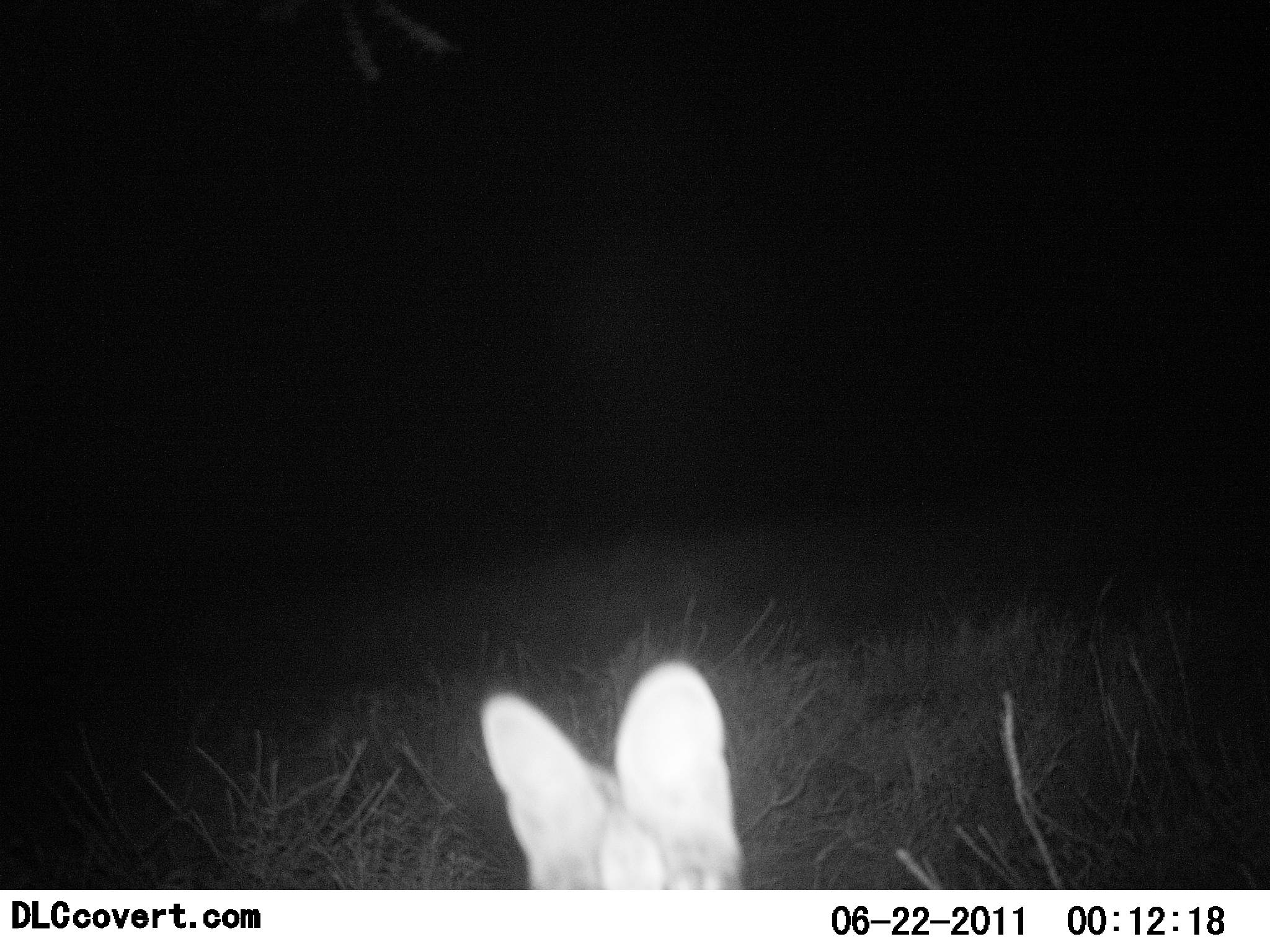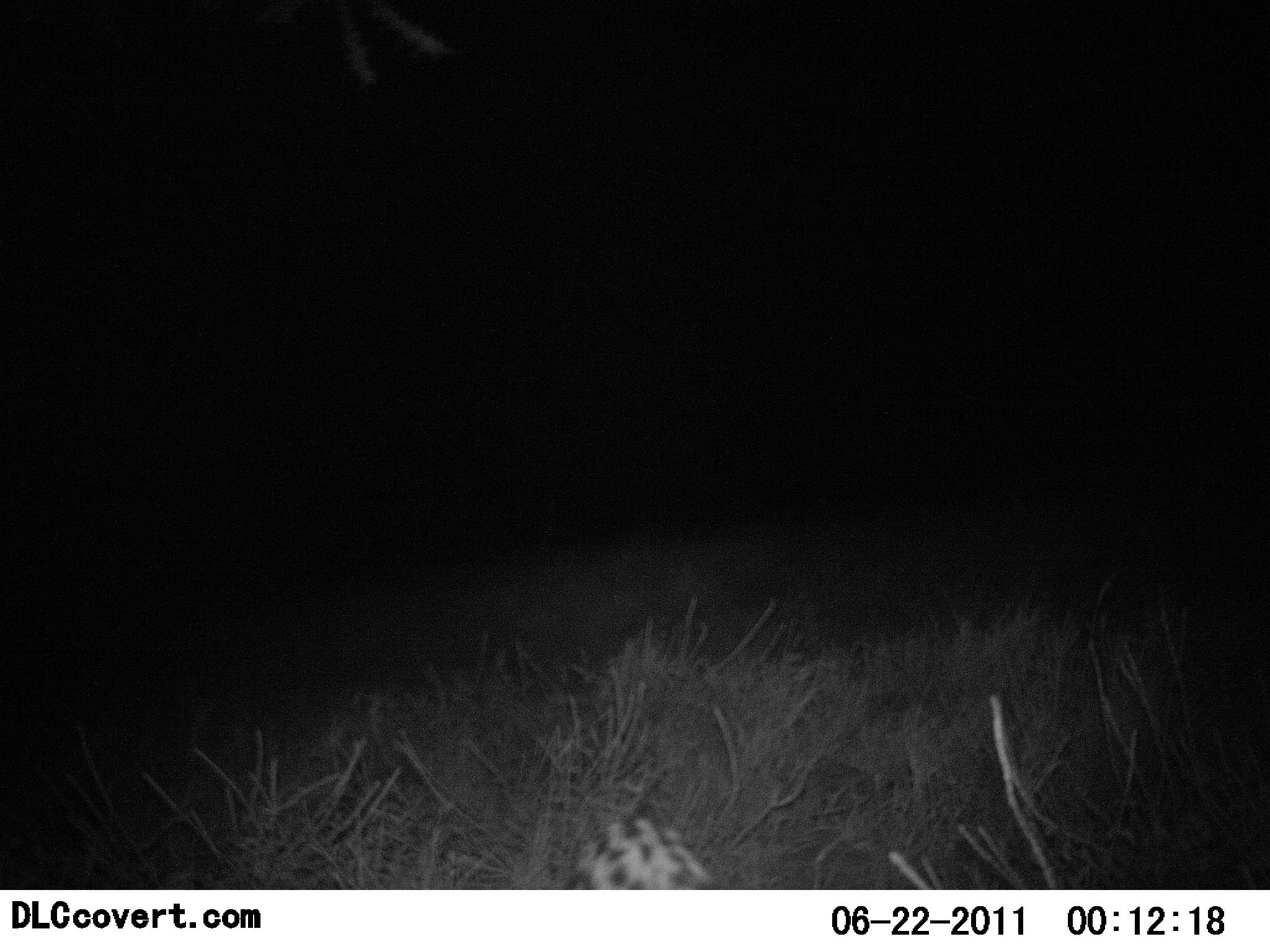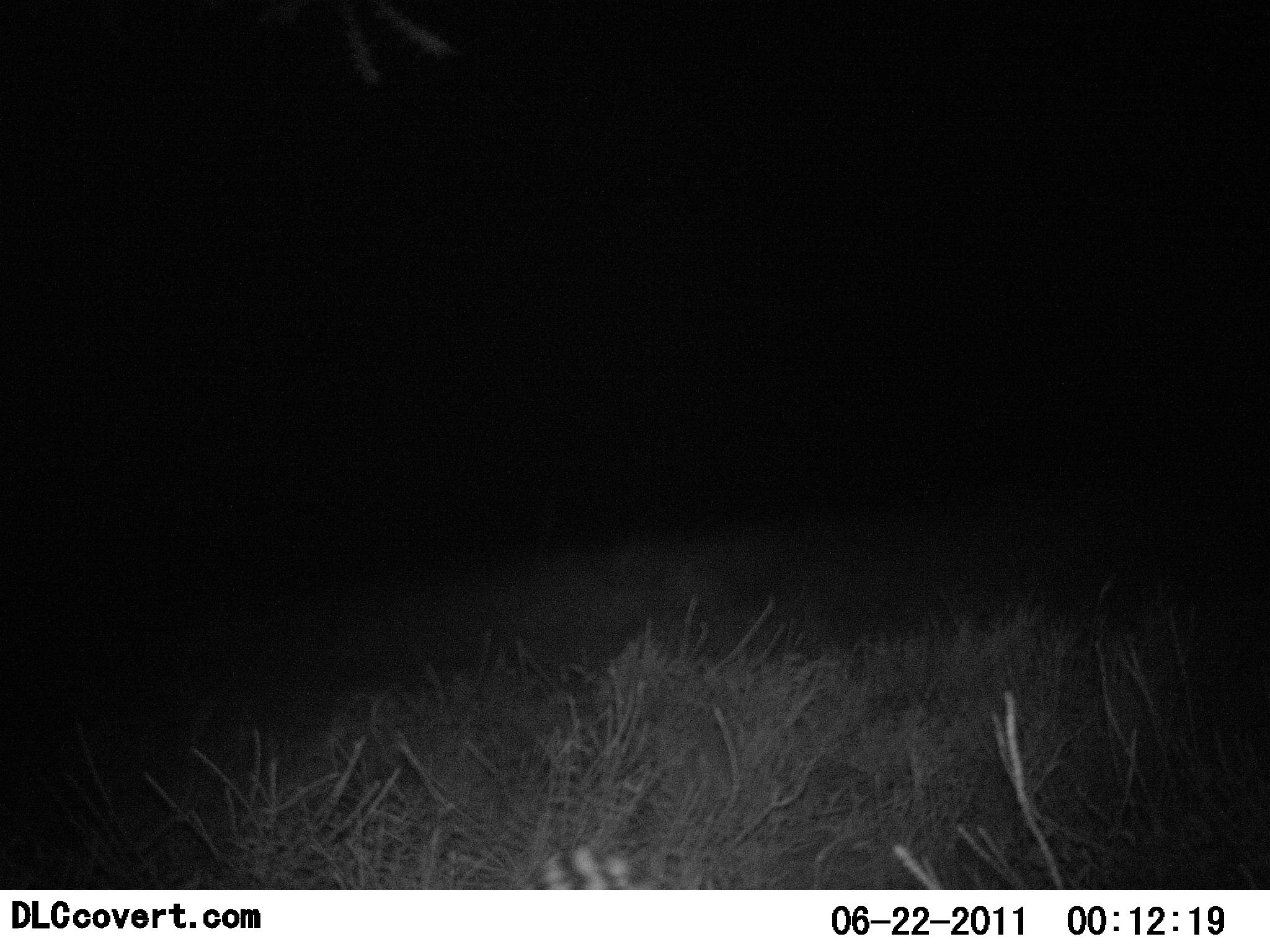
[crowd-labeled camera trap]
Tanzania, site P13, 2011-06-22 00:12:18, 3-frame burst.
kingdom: Animalia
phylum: Chordata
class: Mammalia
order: Carnivora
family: Felidae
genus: Leptailurus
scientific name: Leptailurus serval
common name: serval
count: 1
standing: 56%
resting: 0%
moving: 44%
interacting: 22%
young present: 0%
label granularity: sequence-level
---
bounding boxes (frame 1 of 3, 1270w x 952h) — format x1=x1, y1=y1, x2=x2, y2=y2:
animal: x1=481, y1=659, x2=746, y2=890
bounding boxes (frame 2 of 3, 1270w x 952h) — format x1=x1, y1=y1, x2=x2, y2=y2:
animal: x1=569, y1=812, x2=722, y2=889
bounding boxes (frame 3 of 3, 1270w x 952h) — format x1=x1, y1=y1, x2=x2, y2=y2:
animal: x1=533, y1=844, x2=665, y2=891